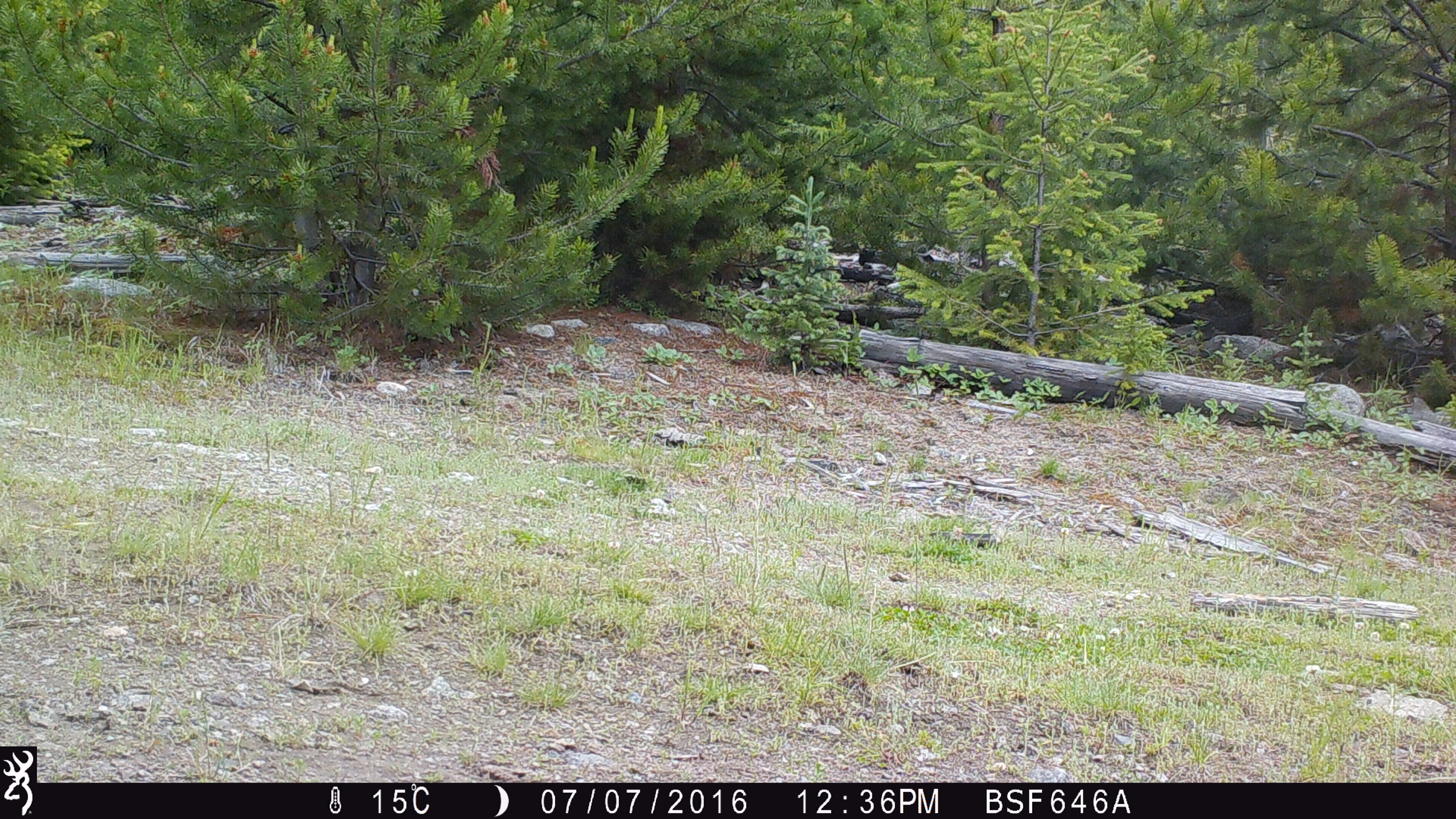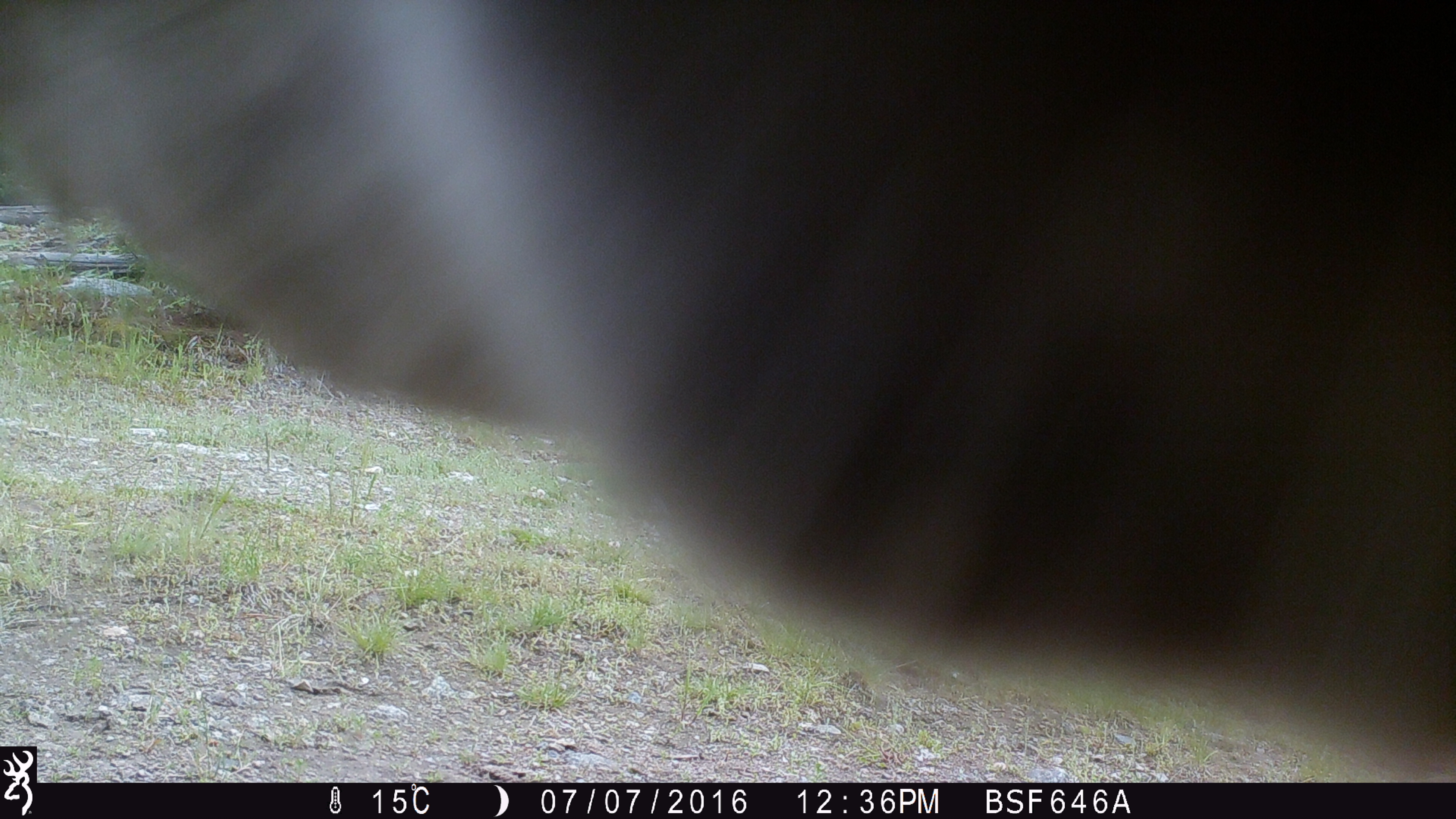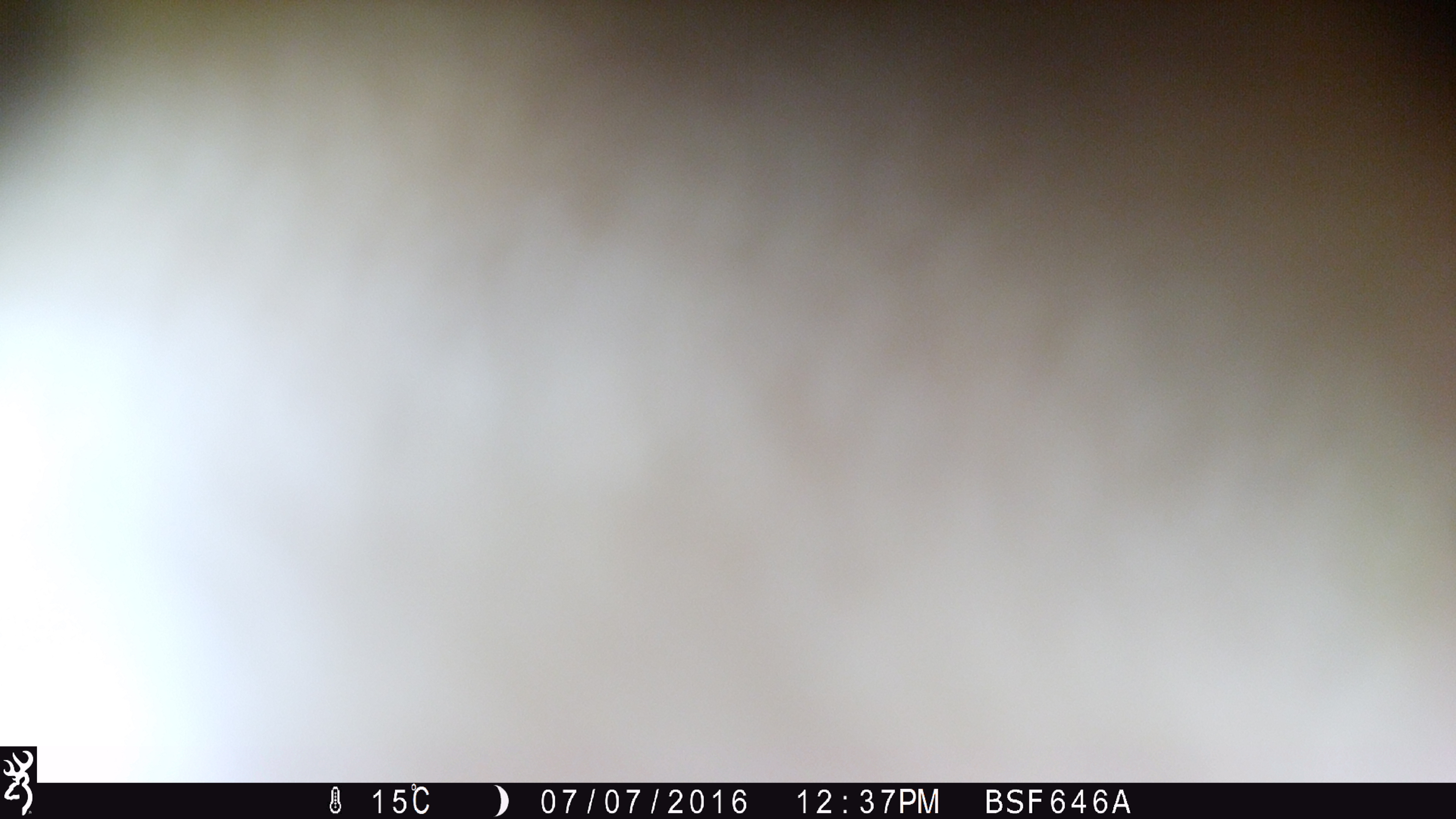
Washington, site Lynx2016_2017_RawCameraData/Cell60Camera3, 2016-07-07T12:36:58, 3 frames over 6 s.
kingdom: Animalia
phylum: Chordata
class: Mammalia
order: Artiodactyla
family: Bovidae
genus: Bos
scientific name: Bos taurus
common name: domestic cattle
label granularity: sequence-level